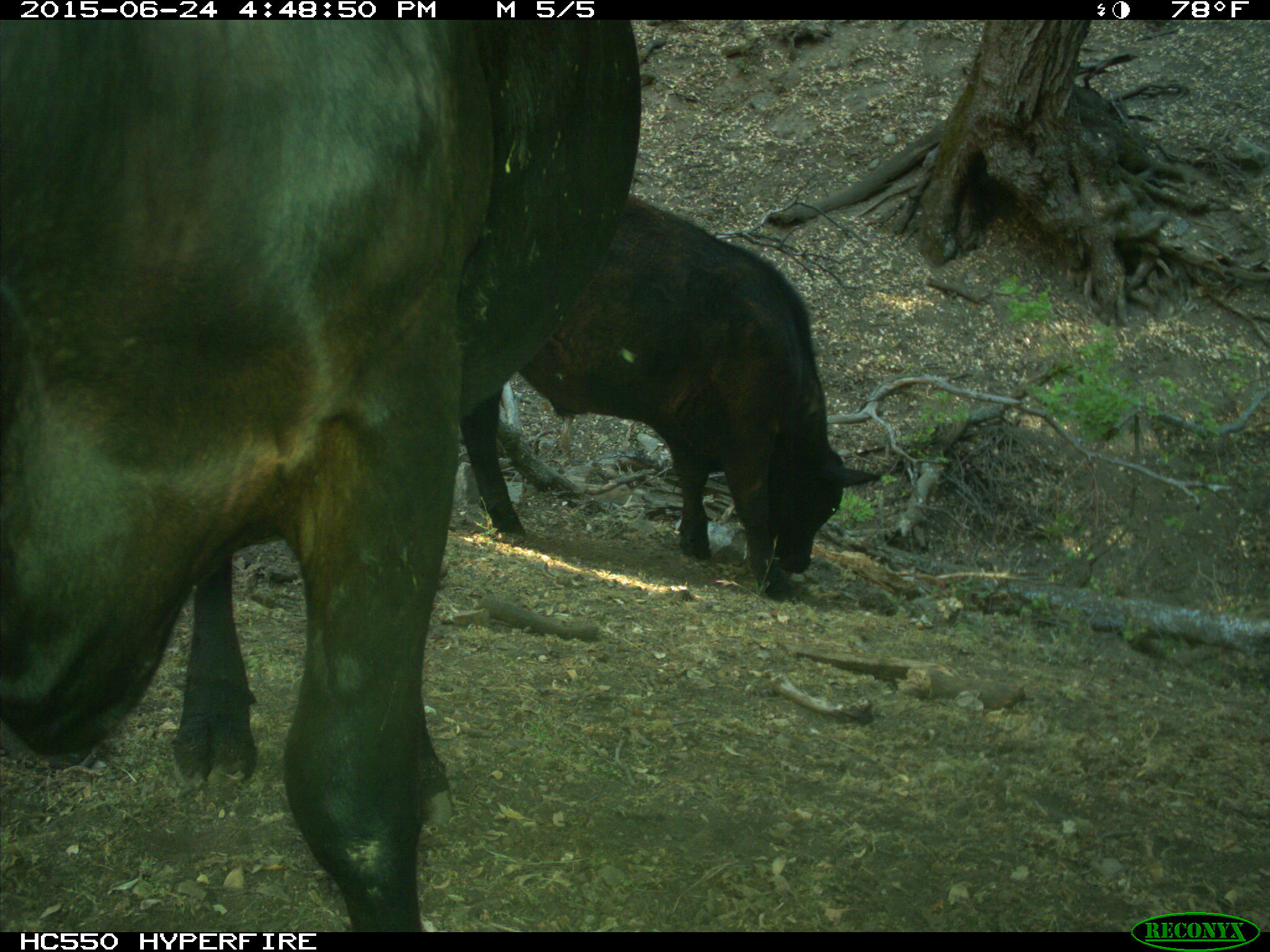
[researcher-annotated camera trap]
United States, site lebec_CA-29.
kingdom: Animalia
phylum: Chordata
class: Mammalia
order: Artiodactyla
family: Bovidae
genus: Bos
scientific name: Bos taurus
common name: domestic cow